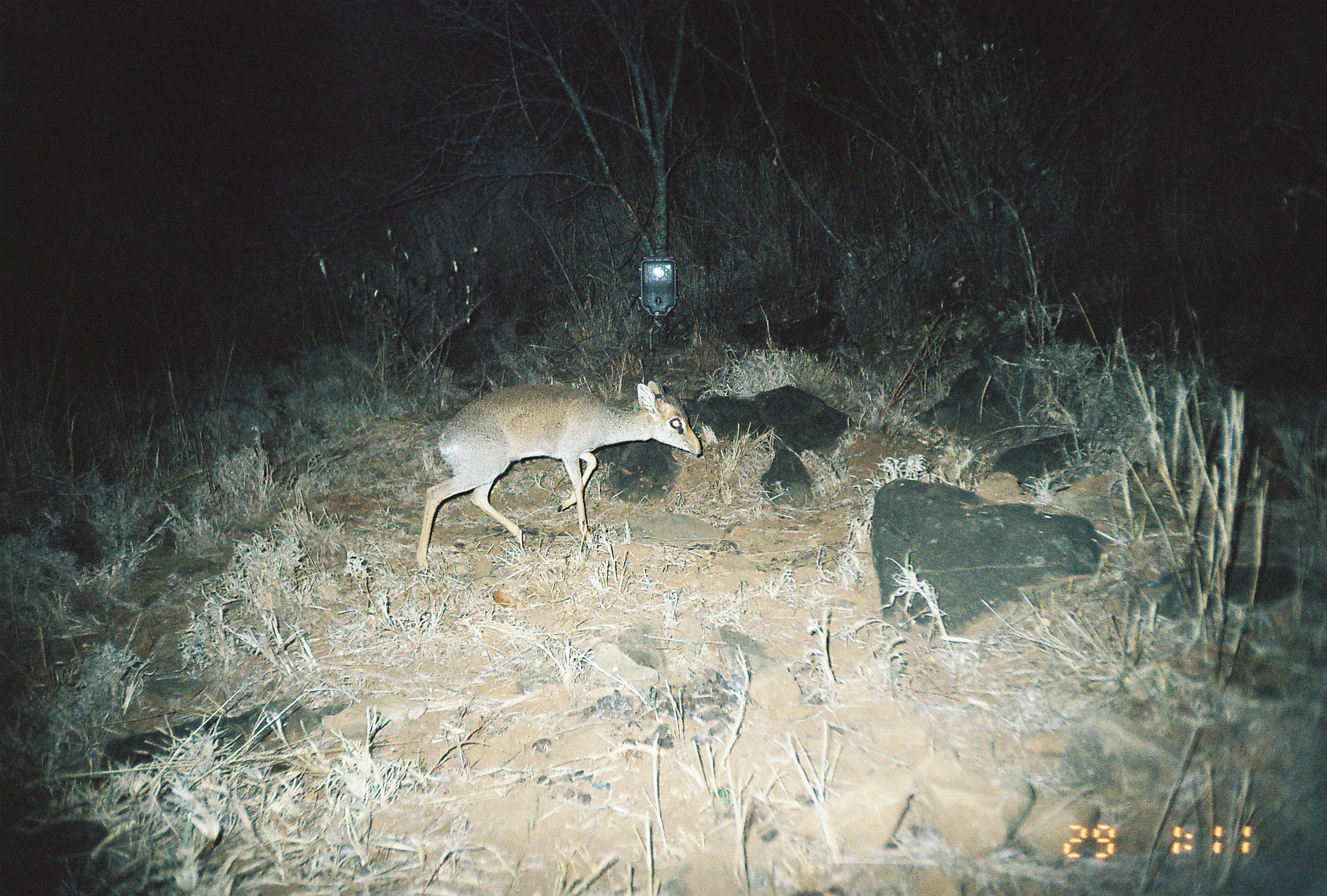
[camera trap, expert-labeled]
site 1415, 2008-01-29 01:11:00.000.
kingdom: Animalia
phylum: Chordata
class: Mammalia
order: Artiodactyla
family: Bovidae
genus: Madoqua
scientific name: Madoqua guentheri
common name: günther's dik-dik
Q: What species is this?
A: Madoqua guentheri (günther's dik-dik).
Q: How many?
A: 1.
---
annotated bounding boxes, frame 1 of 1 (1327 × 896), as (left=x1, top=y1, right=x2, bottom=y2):
madoqua guentheri: (left=413, top=381, right=702, bottom=574)